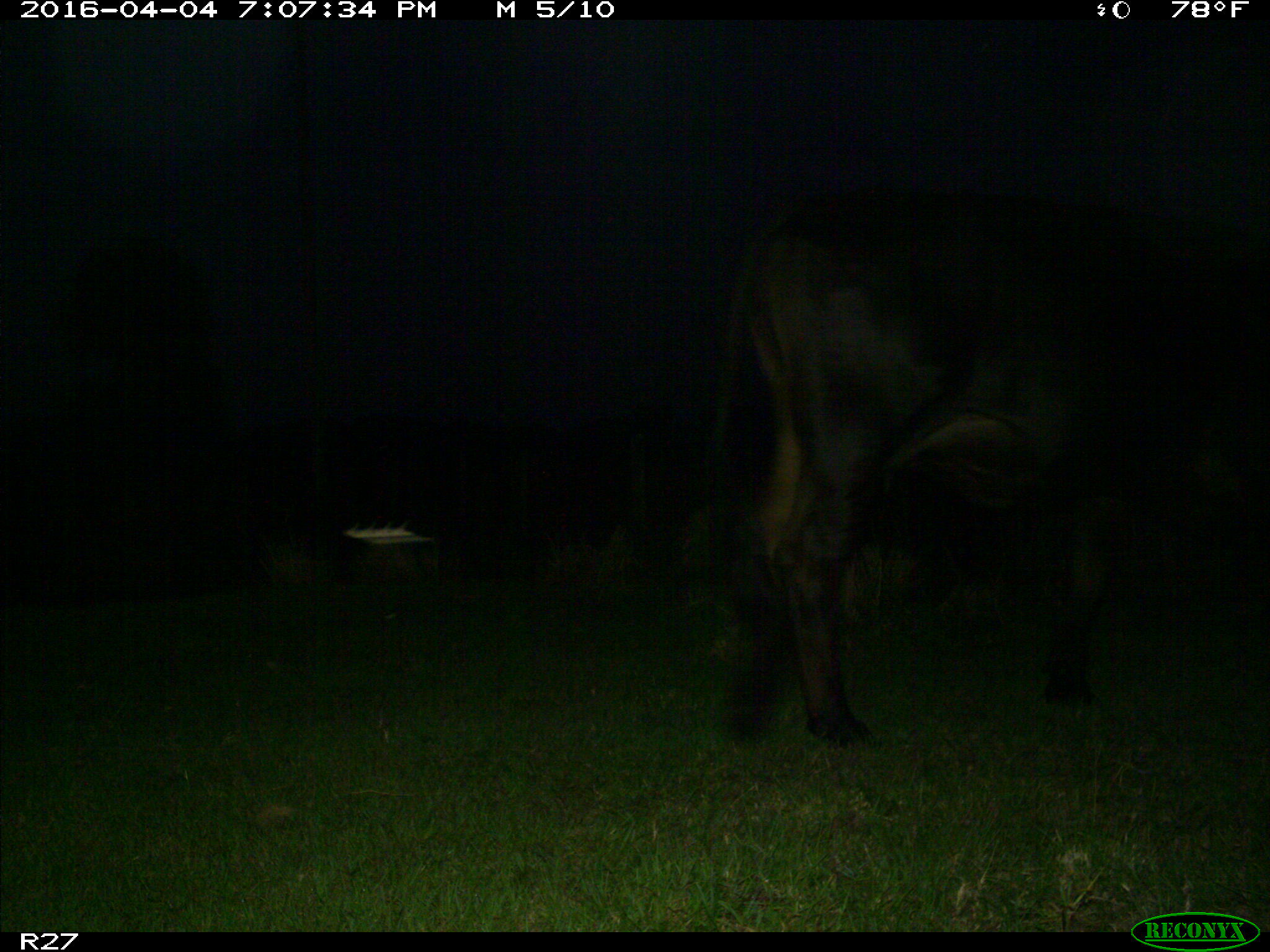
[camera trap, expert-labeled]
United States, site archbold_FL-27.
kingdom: Animalia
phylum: Chordata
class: Mammalia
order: Artiodactyla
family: Bovidae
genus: Bos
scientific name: Bos taurus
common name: domestic cow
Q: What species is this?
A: Bos taurus (domestic cow).